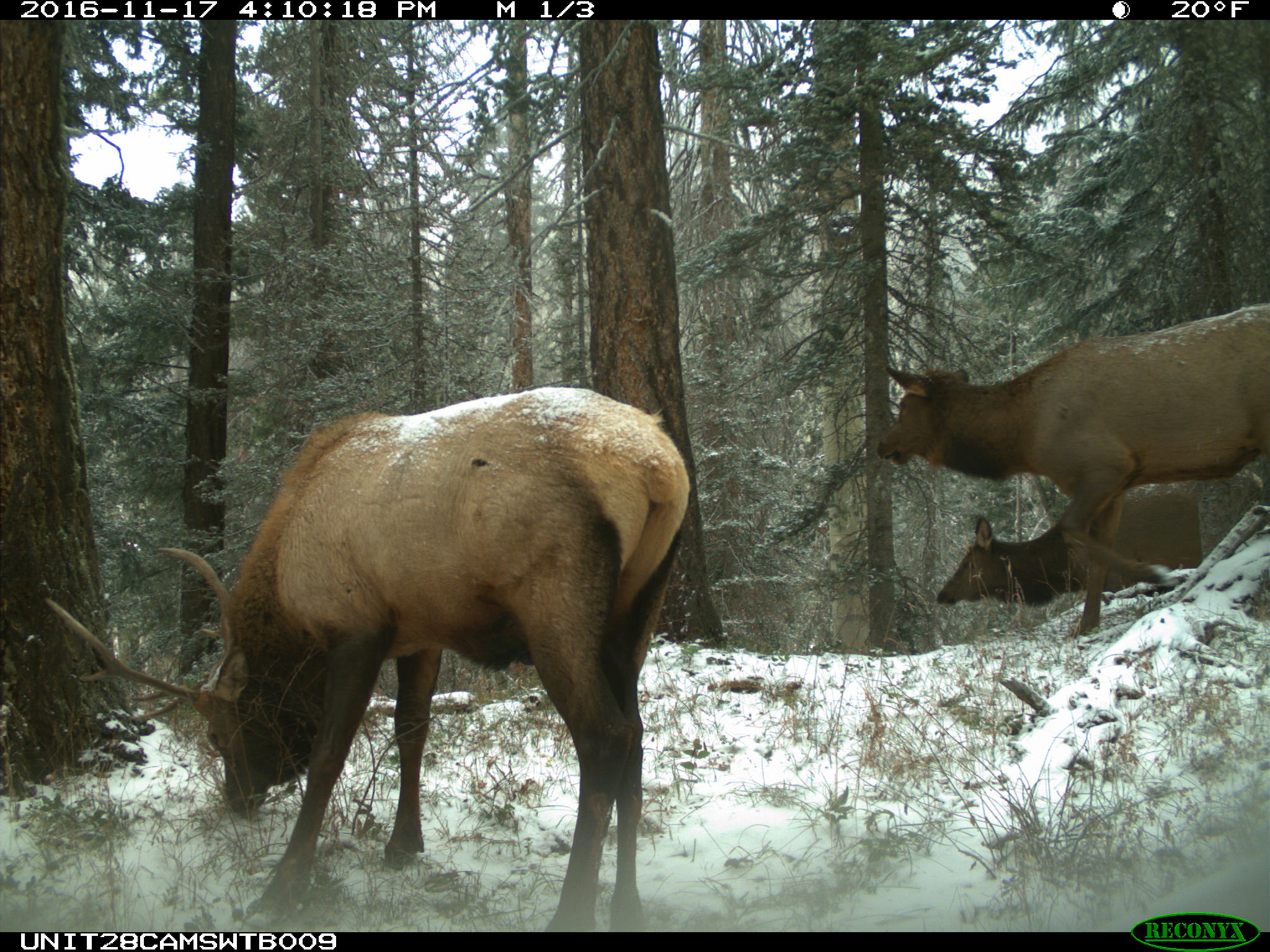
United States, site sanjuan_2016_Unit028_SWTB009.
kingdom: Animalia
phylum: Chordata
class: Mammalia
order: Artiodactyla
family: Cervidae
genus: Cervus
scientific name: Cervus elaphus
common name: red deer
Cervus elaphus (red deer).